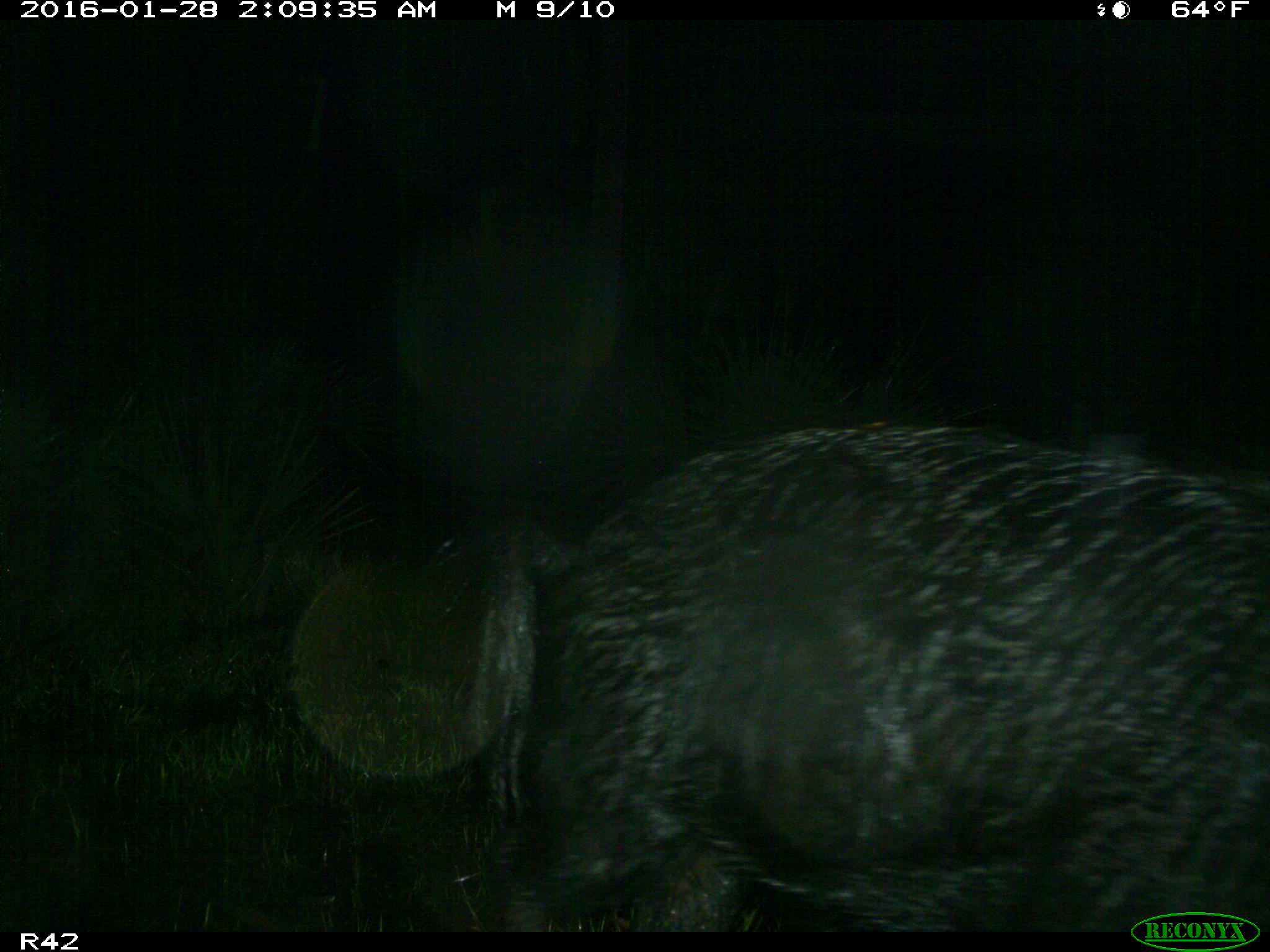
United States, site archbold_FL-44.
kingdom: Animalia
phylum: Chordata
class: Mammalia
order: Artiodactyla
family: Suidae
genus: Sus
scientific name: Sus scrofa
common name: wild boar